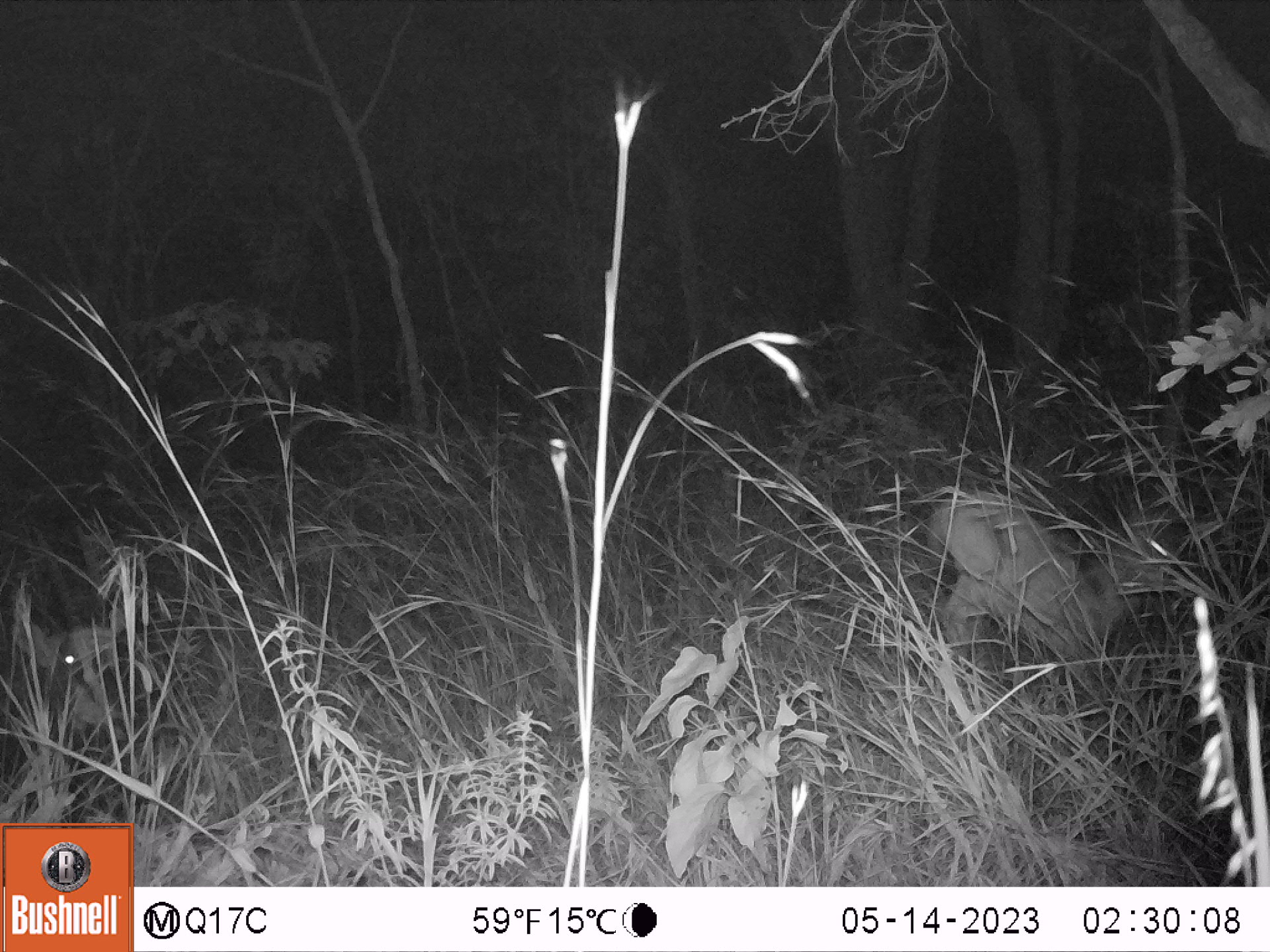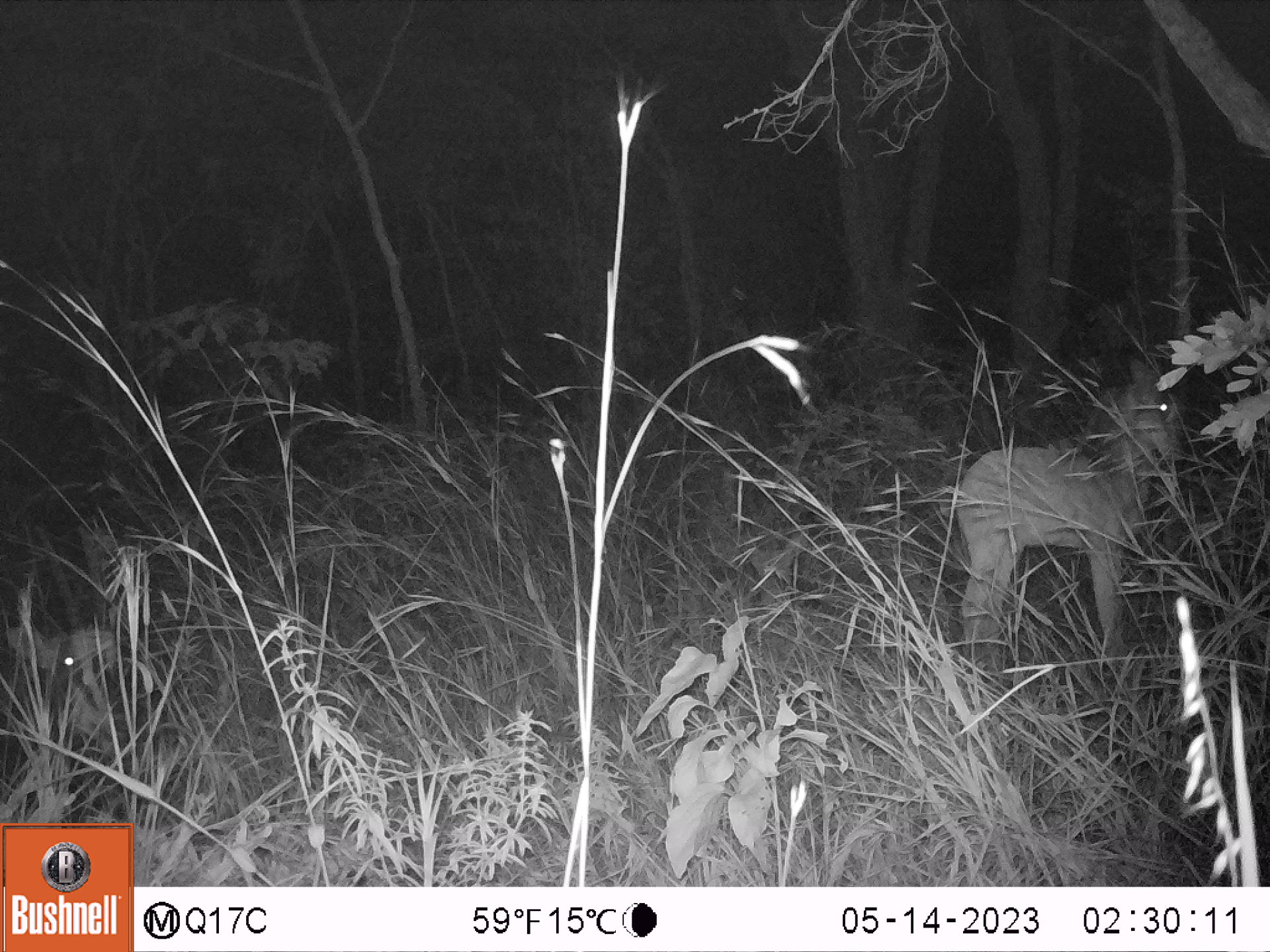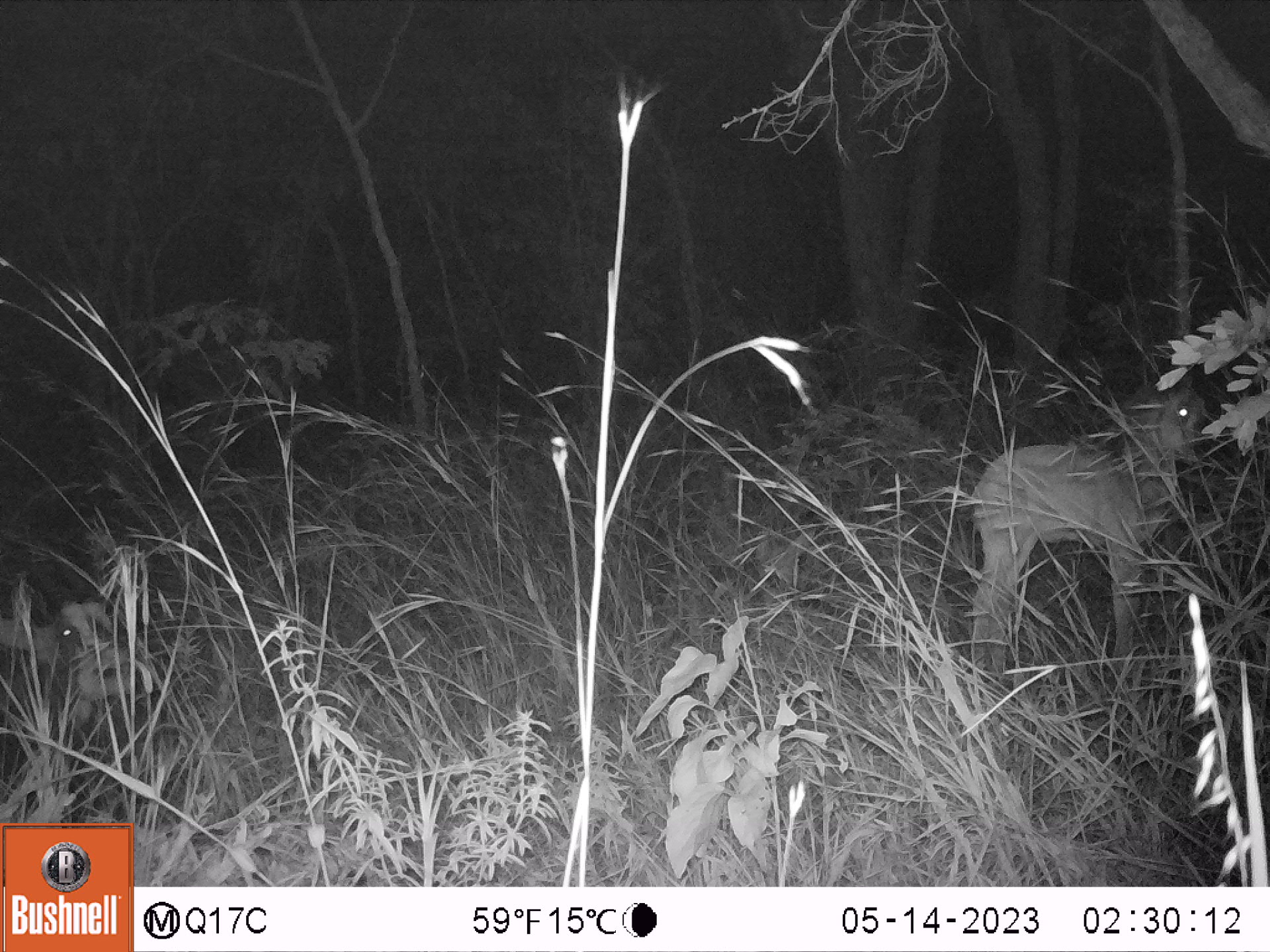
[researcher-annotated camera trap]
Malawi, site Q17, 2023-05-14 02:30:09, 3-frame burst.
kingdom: Animalia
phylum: Chordata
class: Mammalia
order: Artiodactyla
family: Bovidae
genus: Hippotragus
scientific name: Hippotragus niger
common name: sable antelope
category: sable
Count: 2.